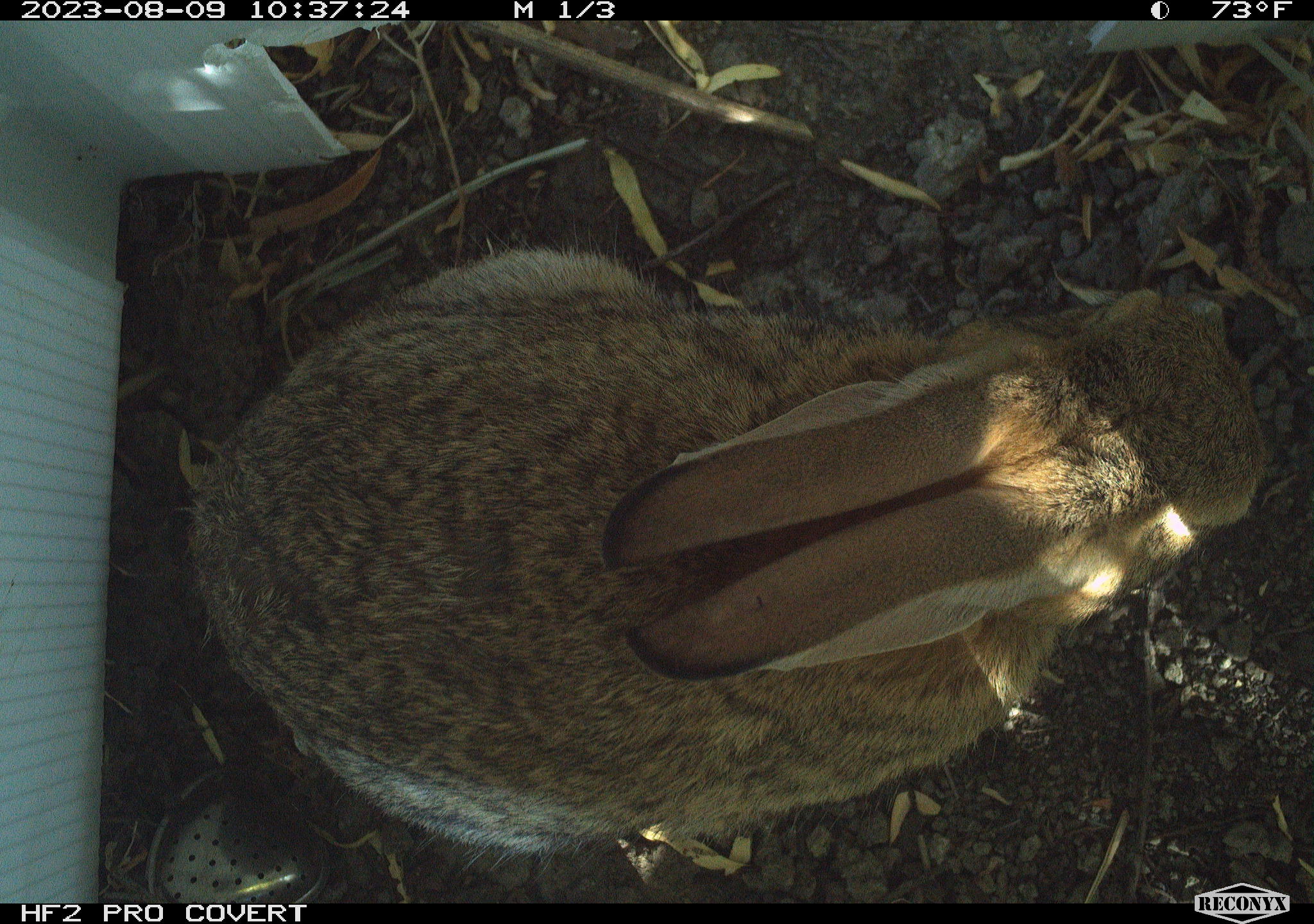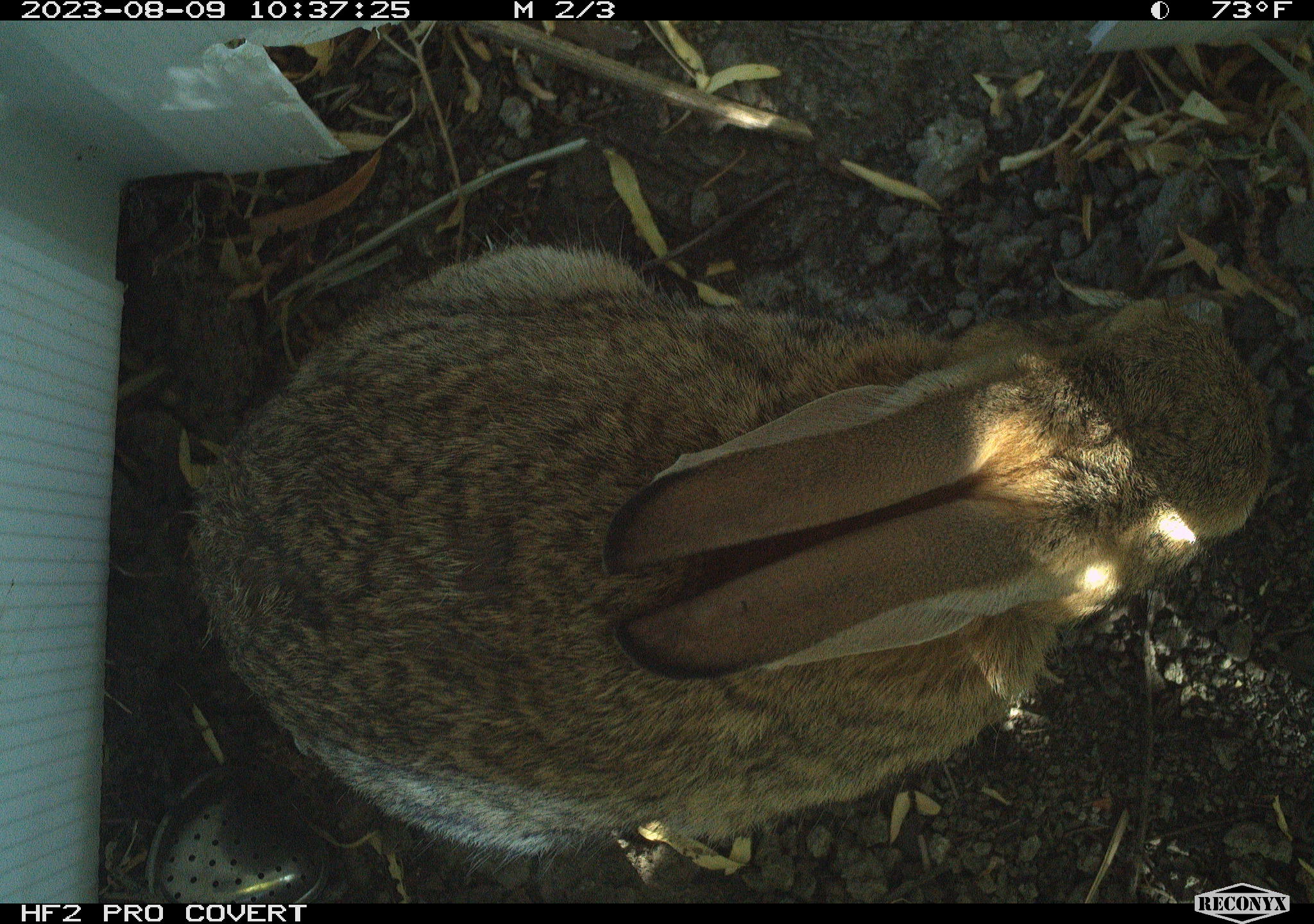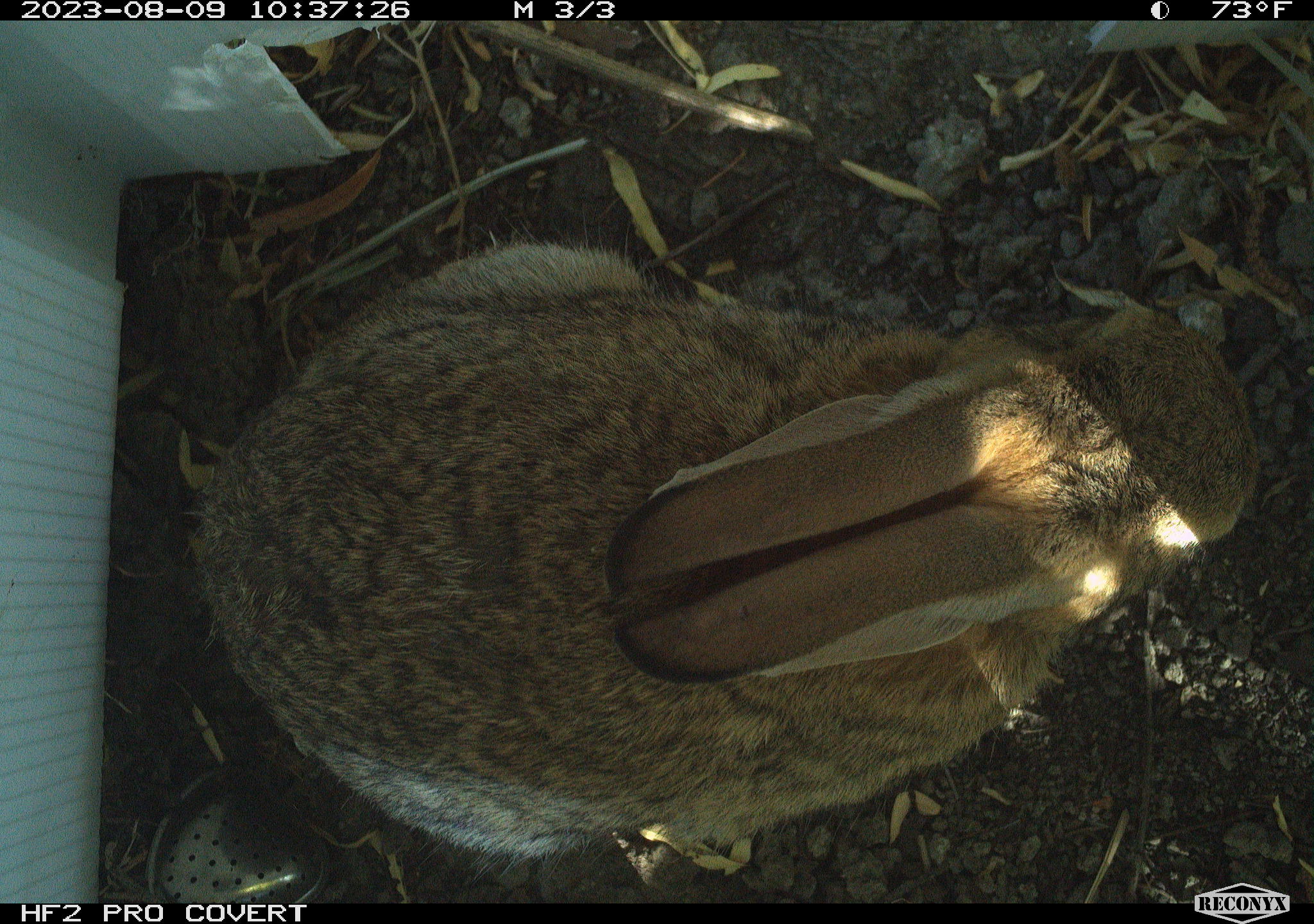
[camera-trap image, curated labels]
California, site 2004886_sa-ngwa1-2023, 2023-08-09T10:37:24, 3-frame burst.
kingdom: Animalia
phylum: Chordata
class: Mammalia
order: Lagomorpha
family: Leporidae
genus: Sylvilagus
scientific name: Sylvilagus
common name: cottontail rabbits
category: sylvilagus species